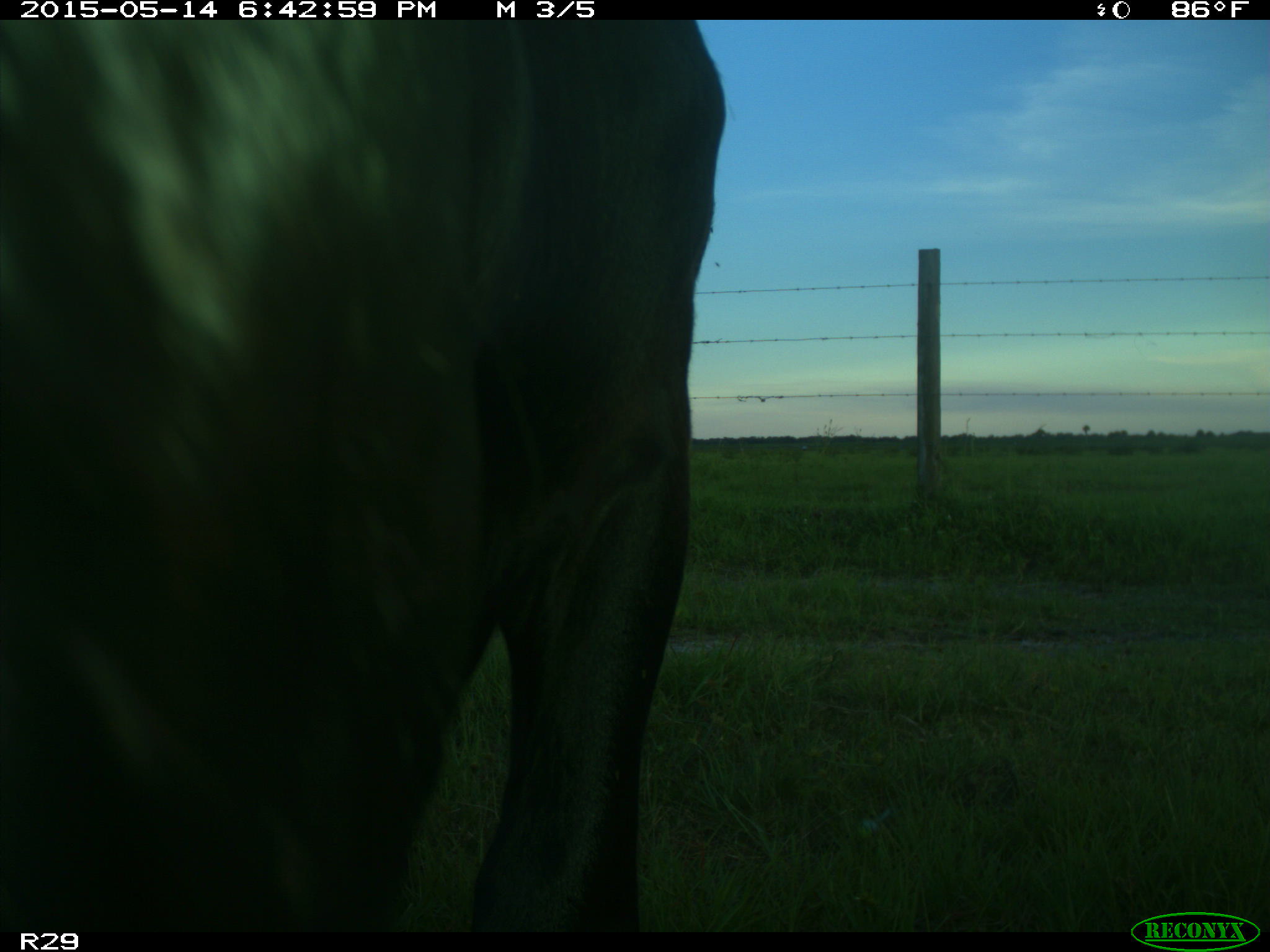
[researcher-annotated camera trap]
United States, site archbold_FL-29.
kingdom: Animalia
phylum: Chordata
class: Mammalia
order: Artiodactyla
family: Bovidae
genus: Bos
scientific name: Bos taurus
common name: domestic cow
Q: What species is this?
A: Bos taurus (domestic cow).